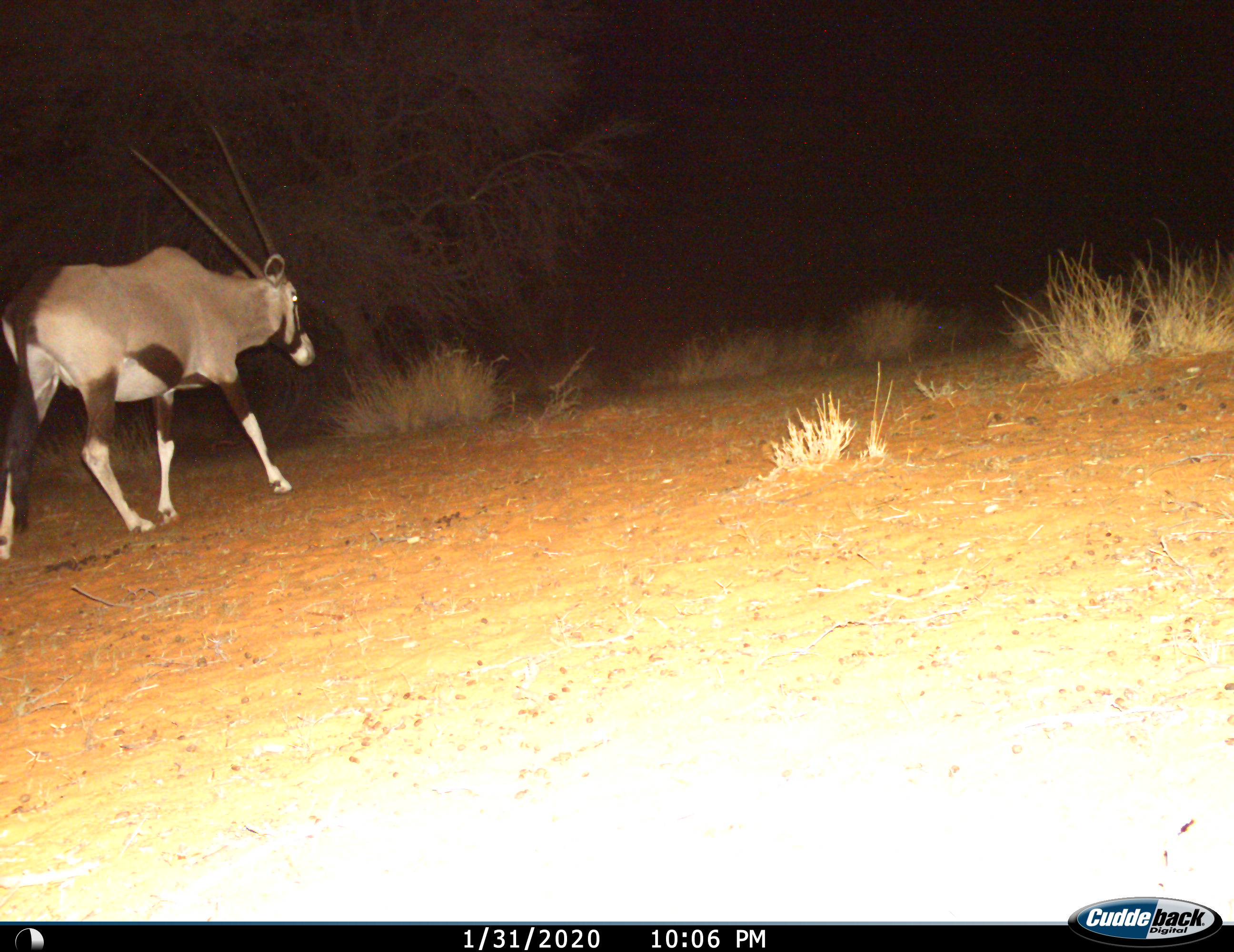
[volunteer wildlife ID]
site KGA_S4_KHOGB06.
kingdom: Animalia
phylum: Chordata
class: Mammalia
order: Artiodactyla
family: Bovidae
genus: Oryx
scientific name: Oryx gazella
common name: gemsbok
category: oryx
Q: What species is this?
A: Oryx (gemsbok) (Oryx gazella).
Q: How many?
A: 1.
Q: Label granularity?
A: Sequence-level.